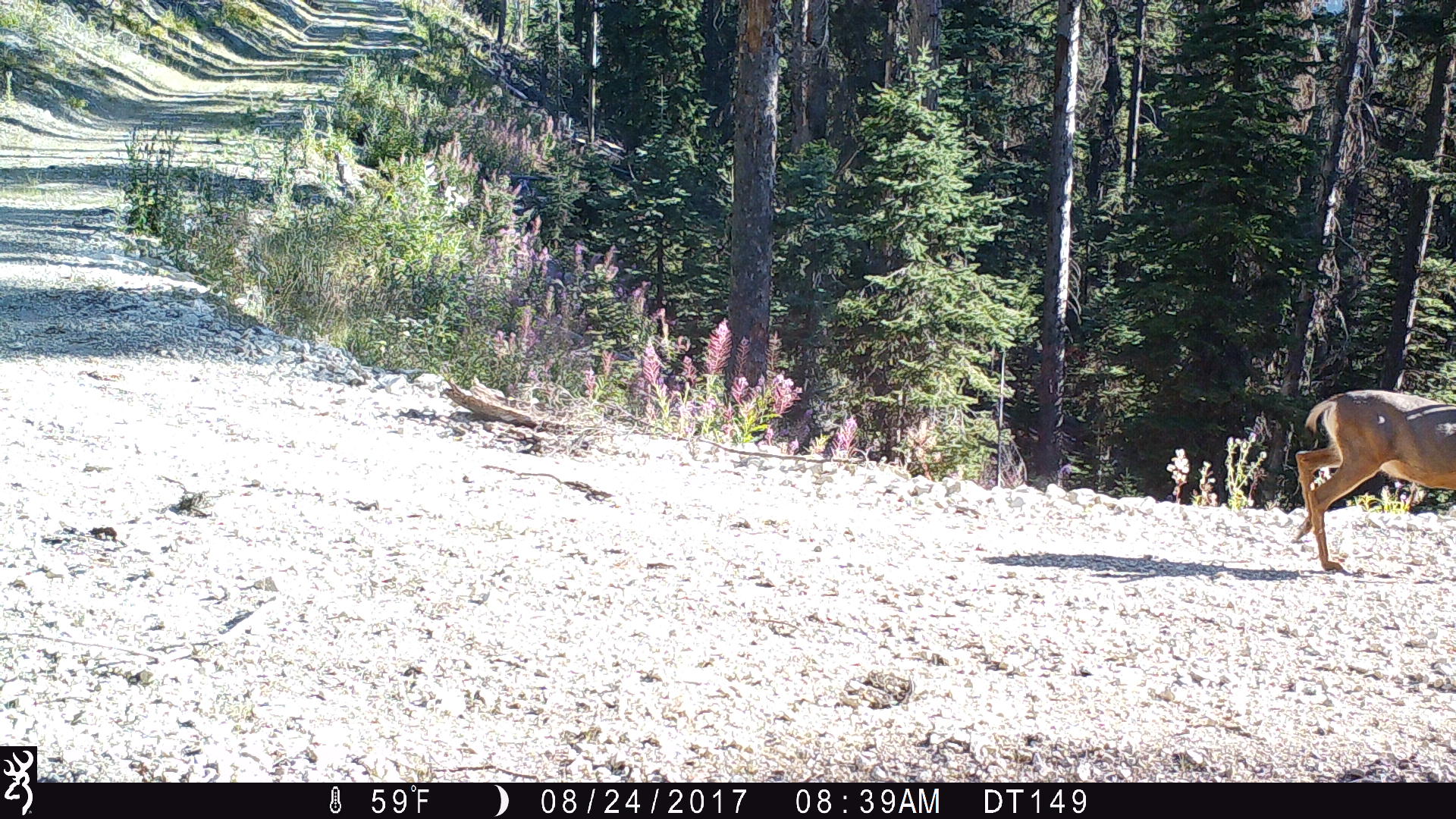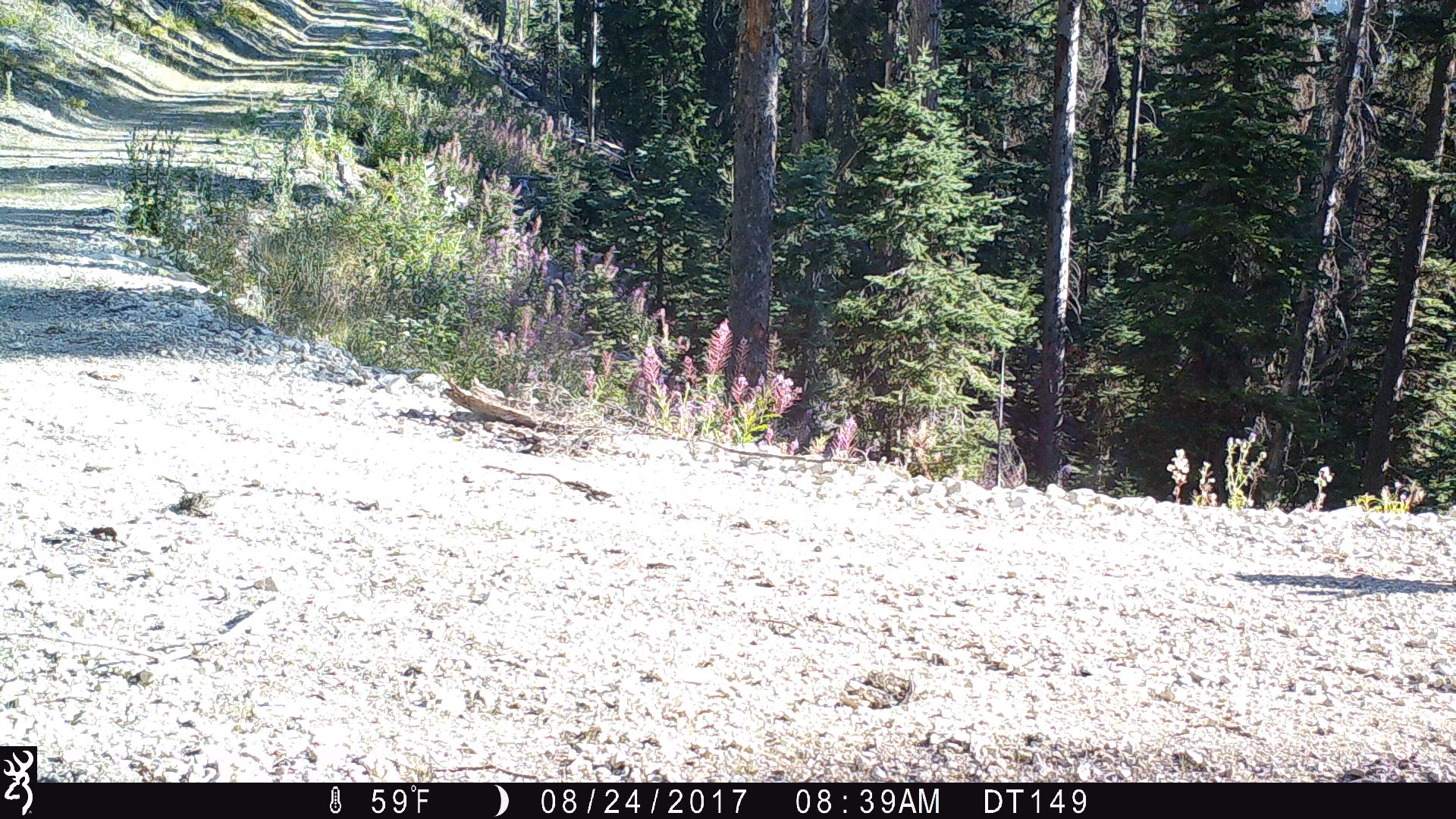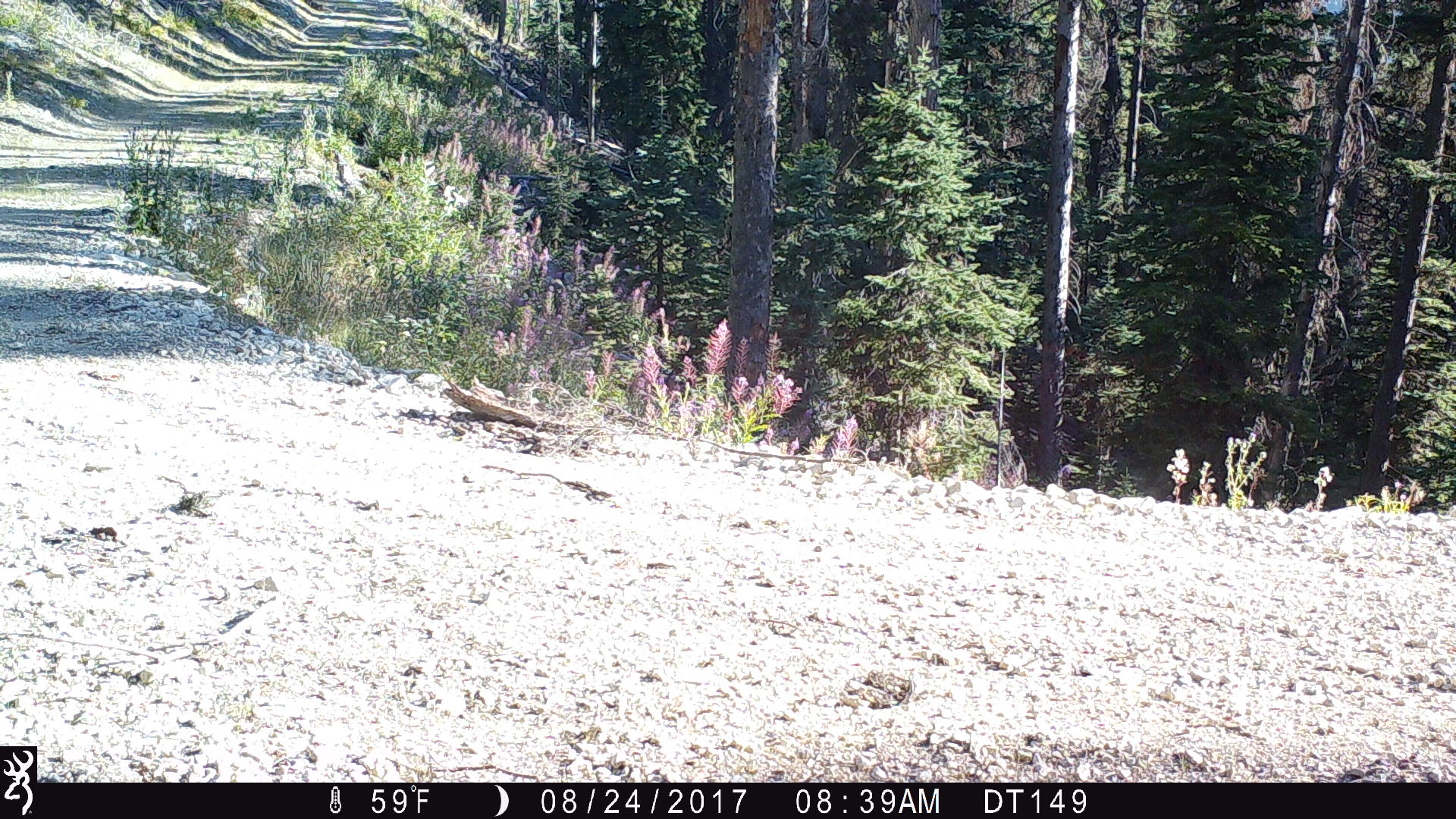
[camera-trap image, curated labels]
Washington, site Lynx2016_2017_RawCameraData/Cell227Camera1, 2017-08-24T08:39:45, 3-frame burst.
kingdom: Animalia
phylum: Chordata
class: Mammalia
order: Artiodactyla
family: Cervidae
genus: Odocoileus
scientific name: Odocoileus hemionus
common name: mule deer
Odocoileus hemionus (mule deer). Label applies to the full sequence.